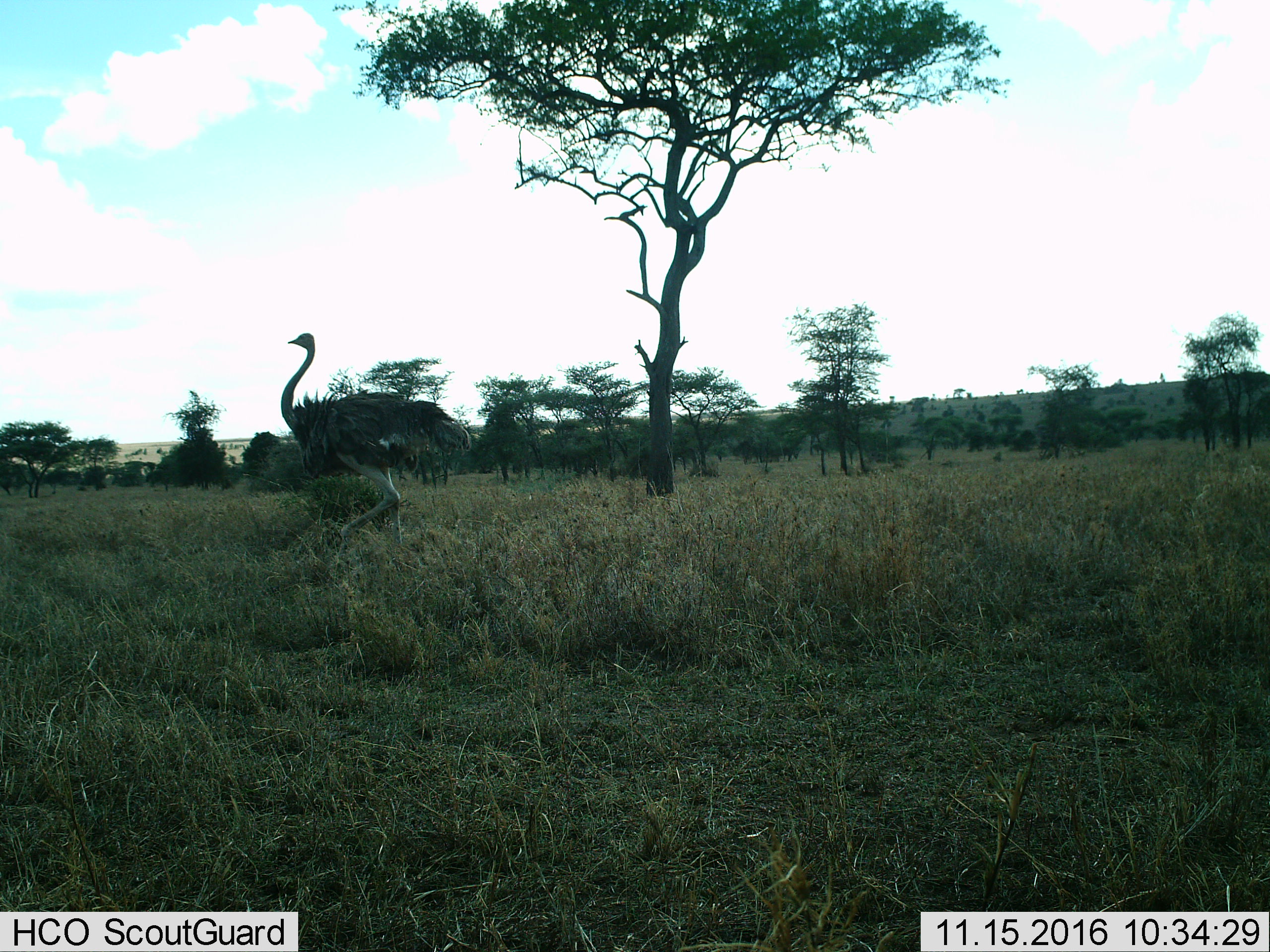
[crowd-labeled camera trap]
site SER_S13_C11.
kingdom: Animalia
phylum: Chordata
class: Aves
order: Struthioniformes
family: Struthionidae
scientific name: Struthionidae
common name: ostrich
Ostrich (Struthionidae), count 1. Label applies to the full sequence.